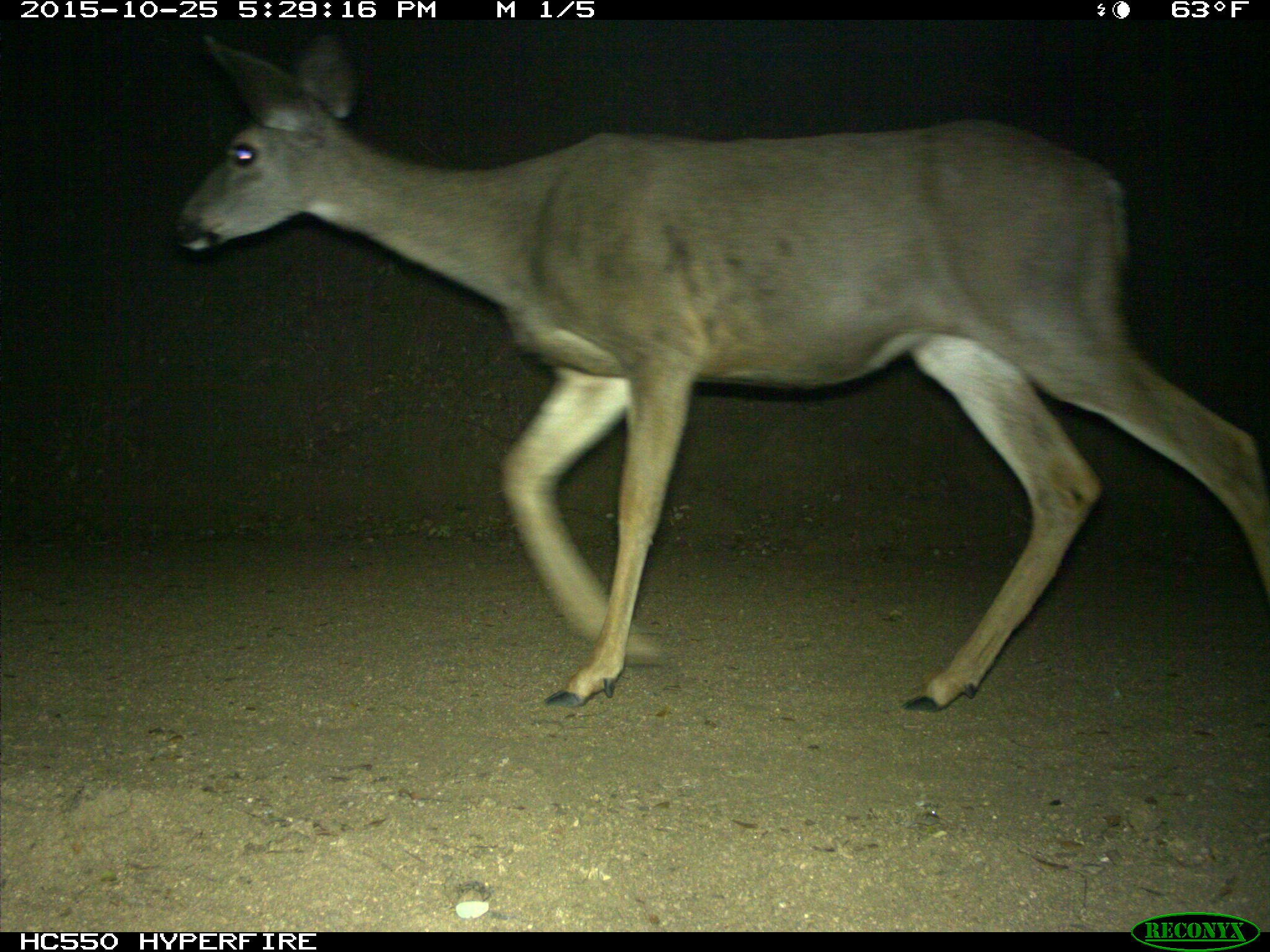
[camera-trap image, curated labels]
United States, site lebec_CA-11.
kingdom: Animalia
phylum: Chordata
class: Mammalia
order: Artiodactyla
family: Cervidae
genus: Odocoileus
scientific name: Odocoileus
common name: deer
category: unidentified deer